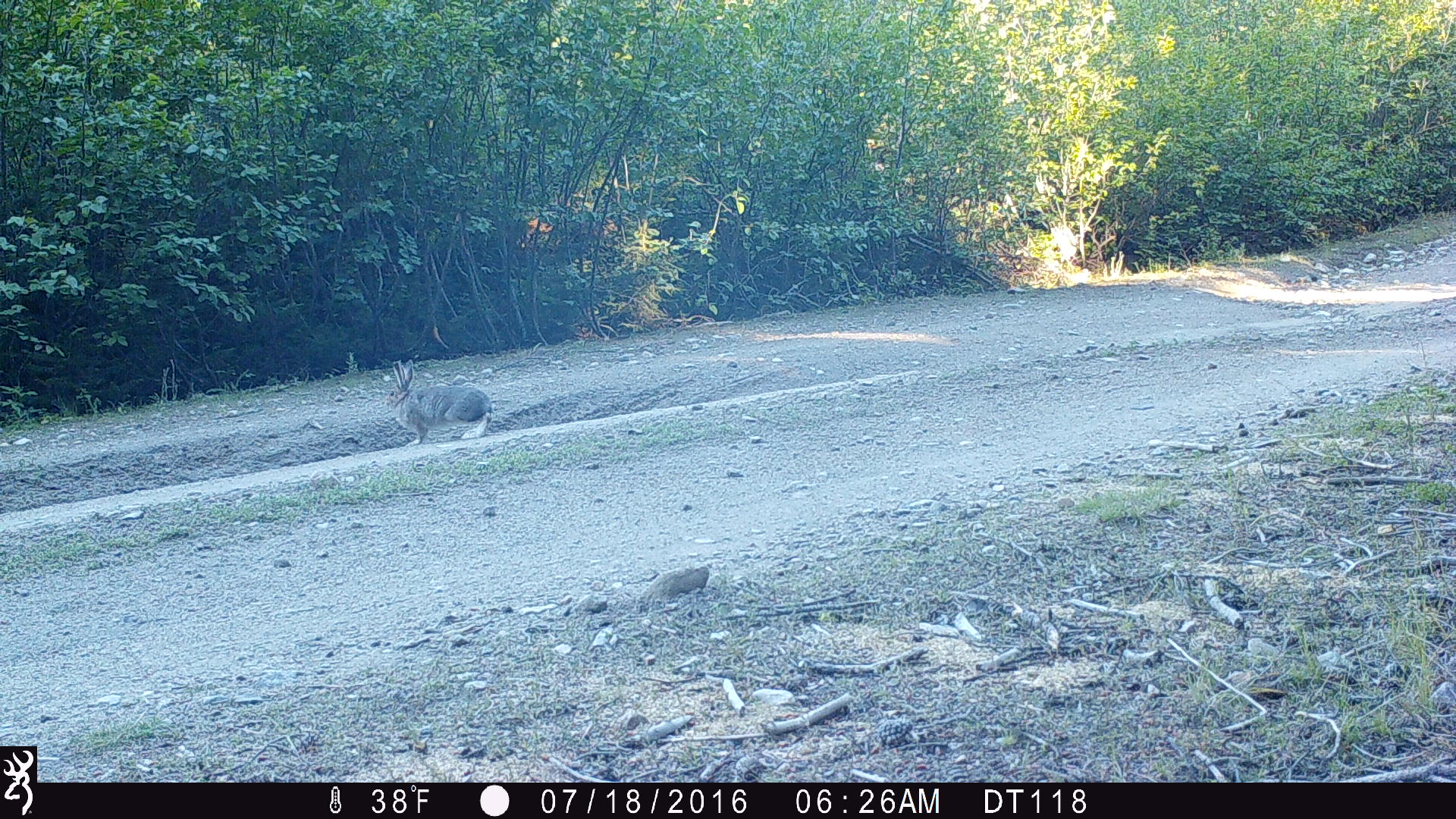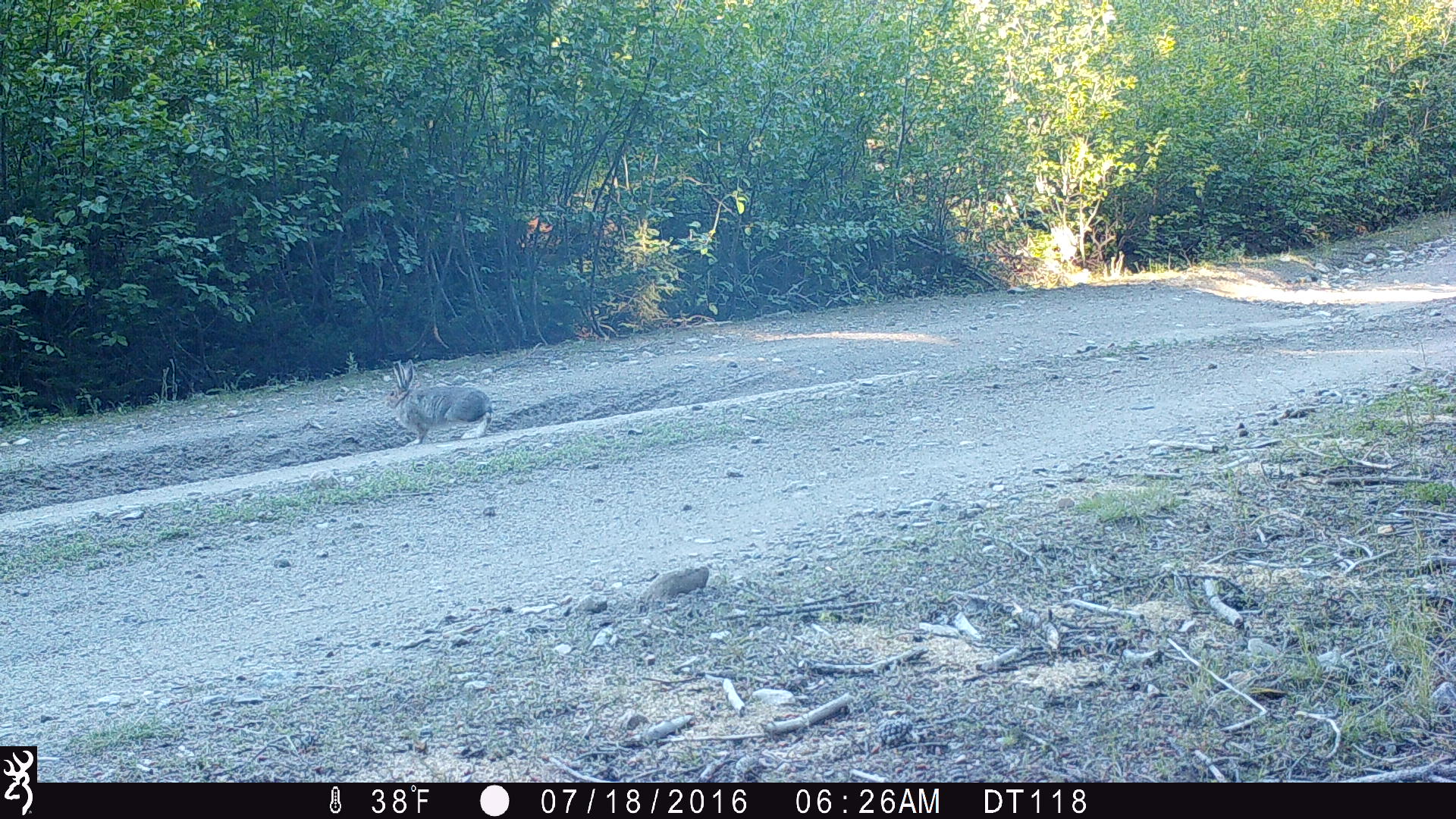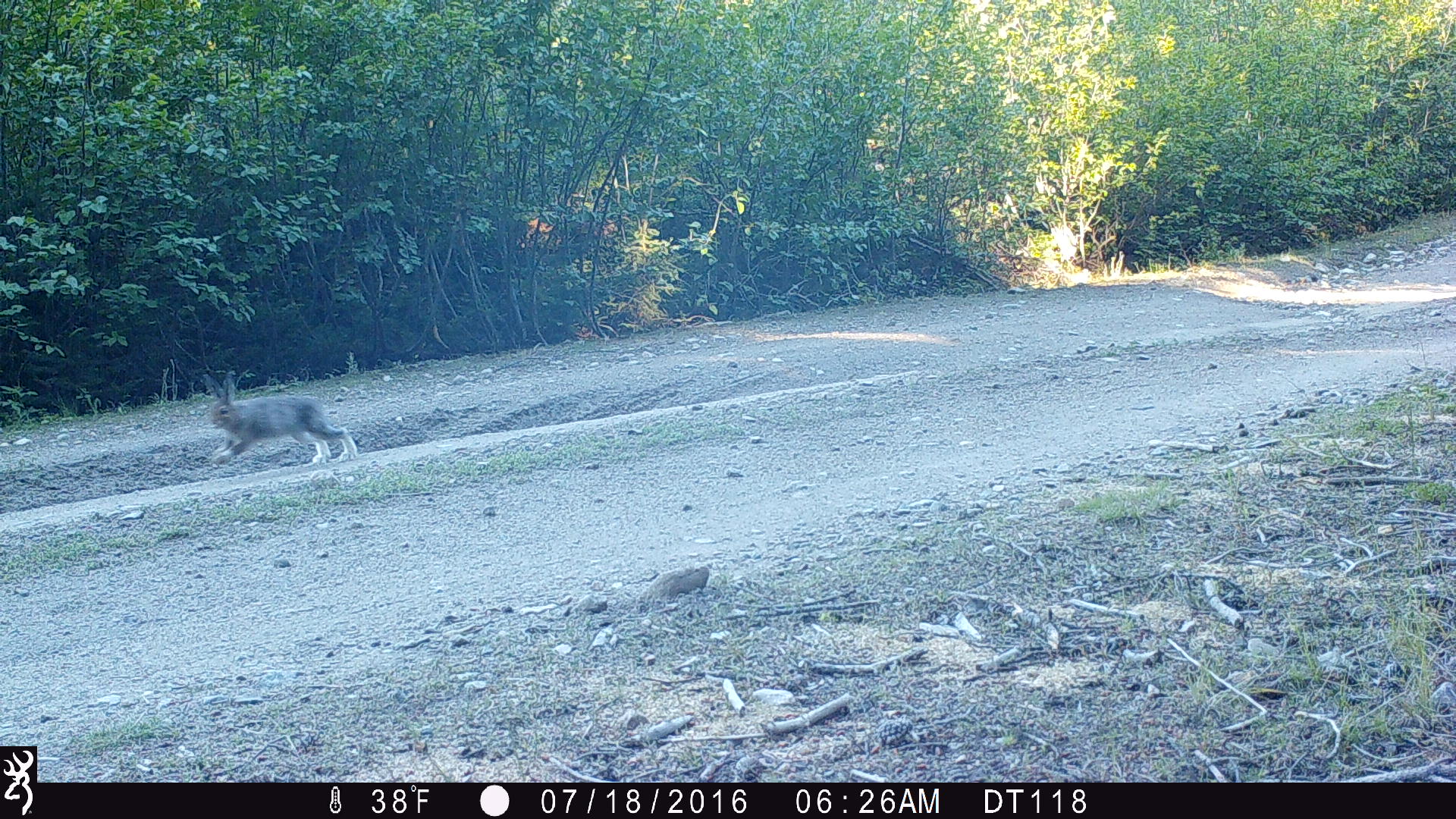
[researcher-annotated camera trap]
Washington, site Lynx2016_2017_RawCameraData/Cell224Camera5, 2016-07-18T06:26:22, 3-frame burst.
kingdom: Animalia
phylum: Chordata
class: Mammalia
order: Lagomorpha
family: Leporidae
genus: Lepus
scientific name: Lepus americanus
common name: snowshoe hare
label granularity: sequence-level